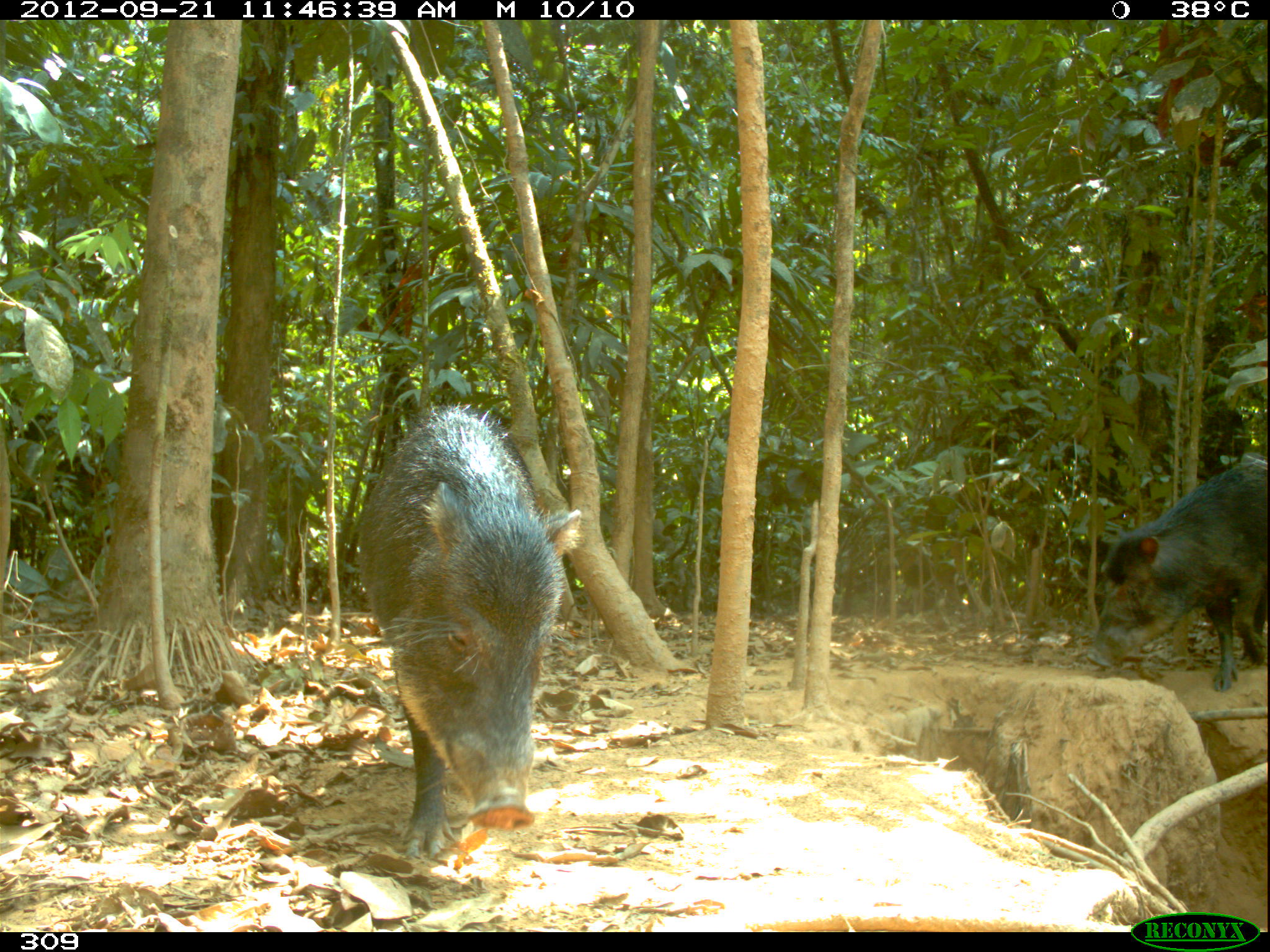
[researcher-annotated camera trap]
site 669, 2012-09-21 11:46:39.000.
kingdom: Animalia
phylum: Chordata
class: Mammalia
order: Artiodactyla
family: Tayassuidae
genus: Tayassu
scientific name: Tayassu pecari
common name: white-lipped peccary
Tayassu pecari (white-lipped peccary).